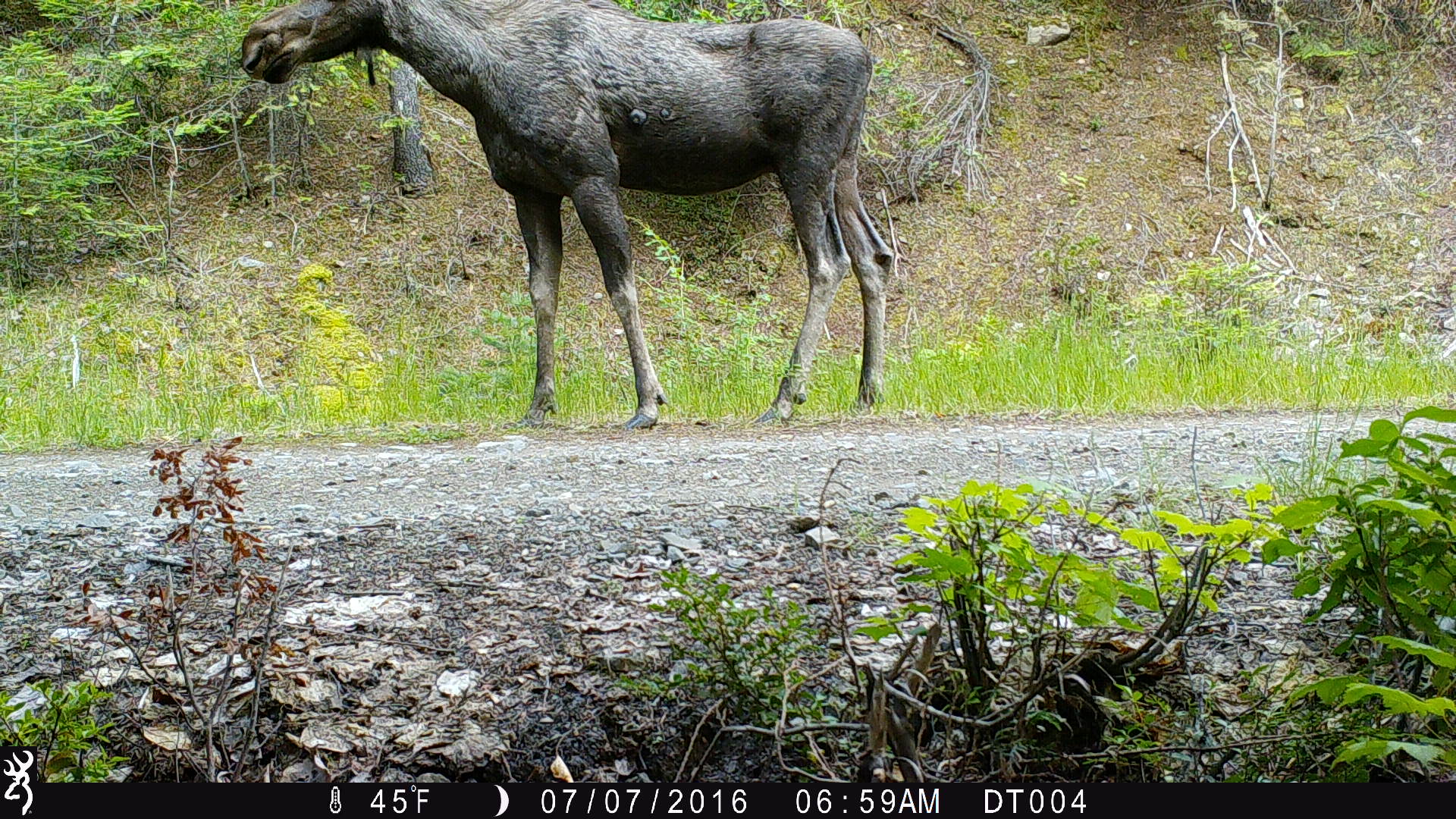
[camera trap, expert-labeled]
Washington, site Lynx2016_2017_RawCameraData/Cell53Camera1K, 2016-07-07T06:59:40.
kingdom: Animalia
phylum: Chordata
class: Mammalia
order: Artiodactyla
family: Cervidae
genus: Alces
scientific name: Alces alces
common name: moose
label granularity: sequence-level